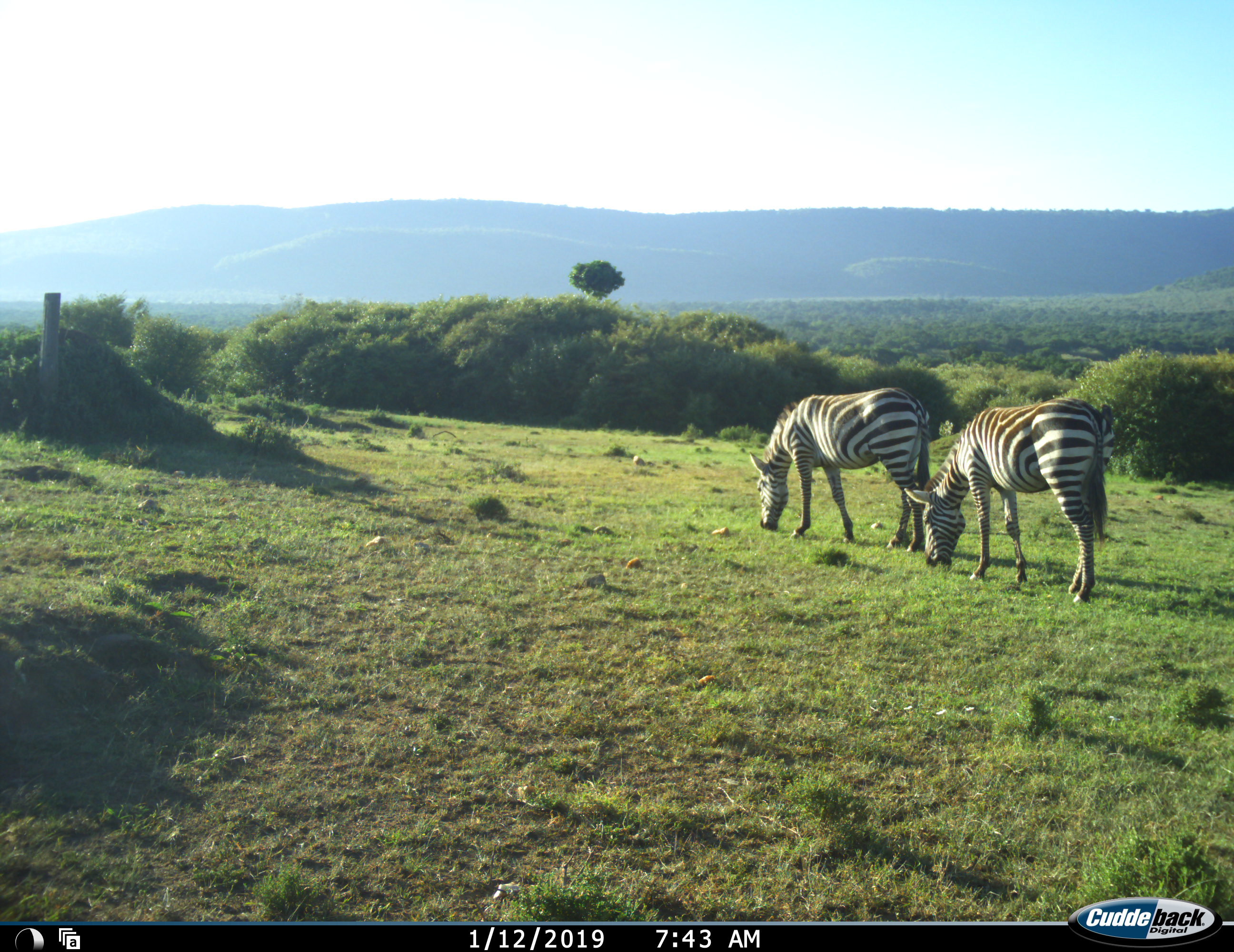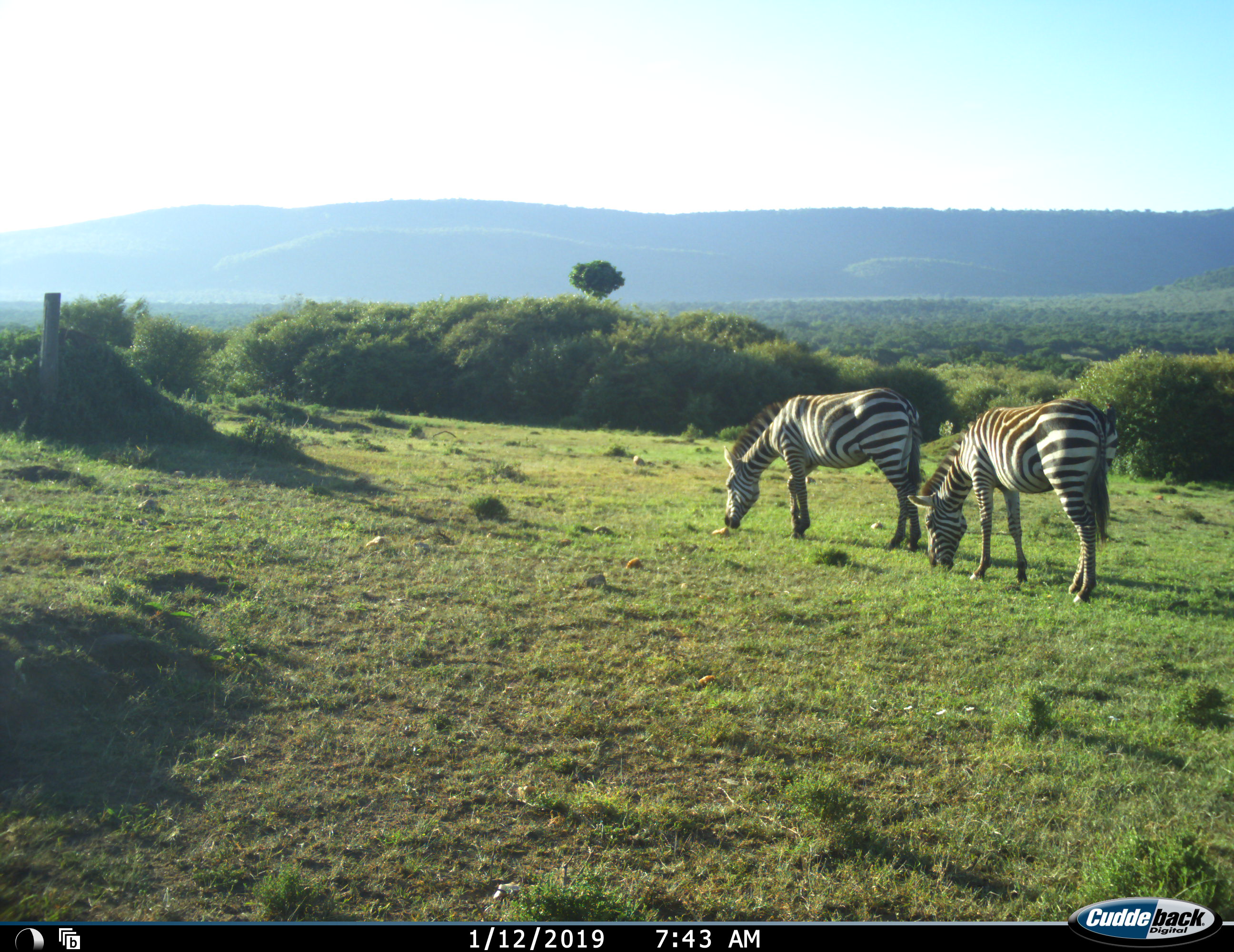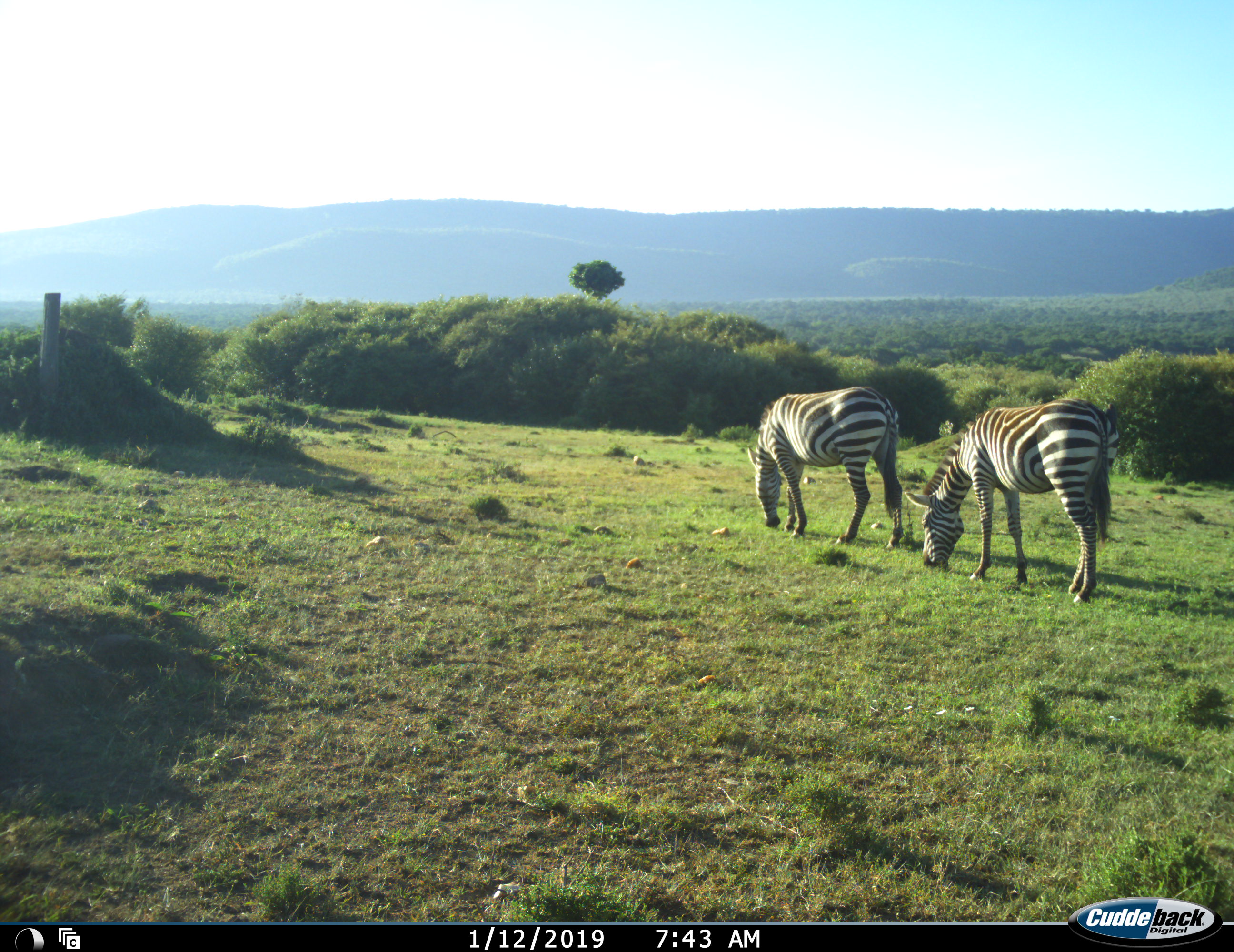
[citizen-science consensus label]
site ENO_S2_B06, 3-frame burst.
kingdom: Animalia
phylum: Chordata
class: Mammalia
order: Perissodactyla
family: Equidae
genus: Equus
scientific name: Equus quagga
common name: plains zebra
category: zebraplains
Zebraplains (plains zebra) (Equus quagga), count 2. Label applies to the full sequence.